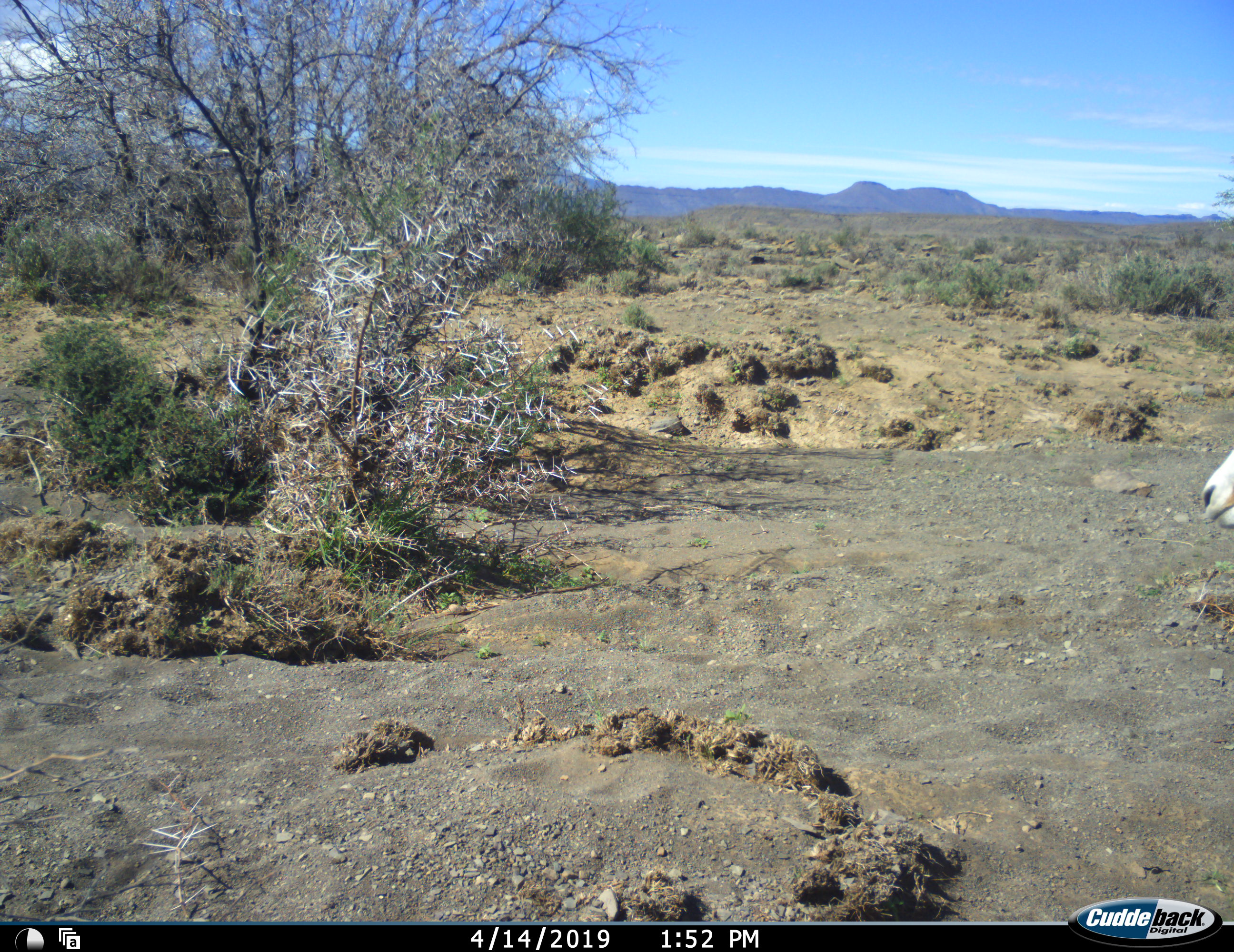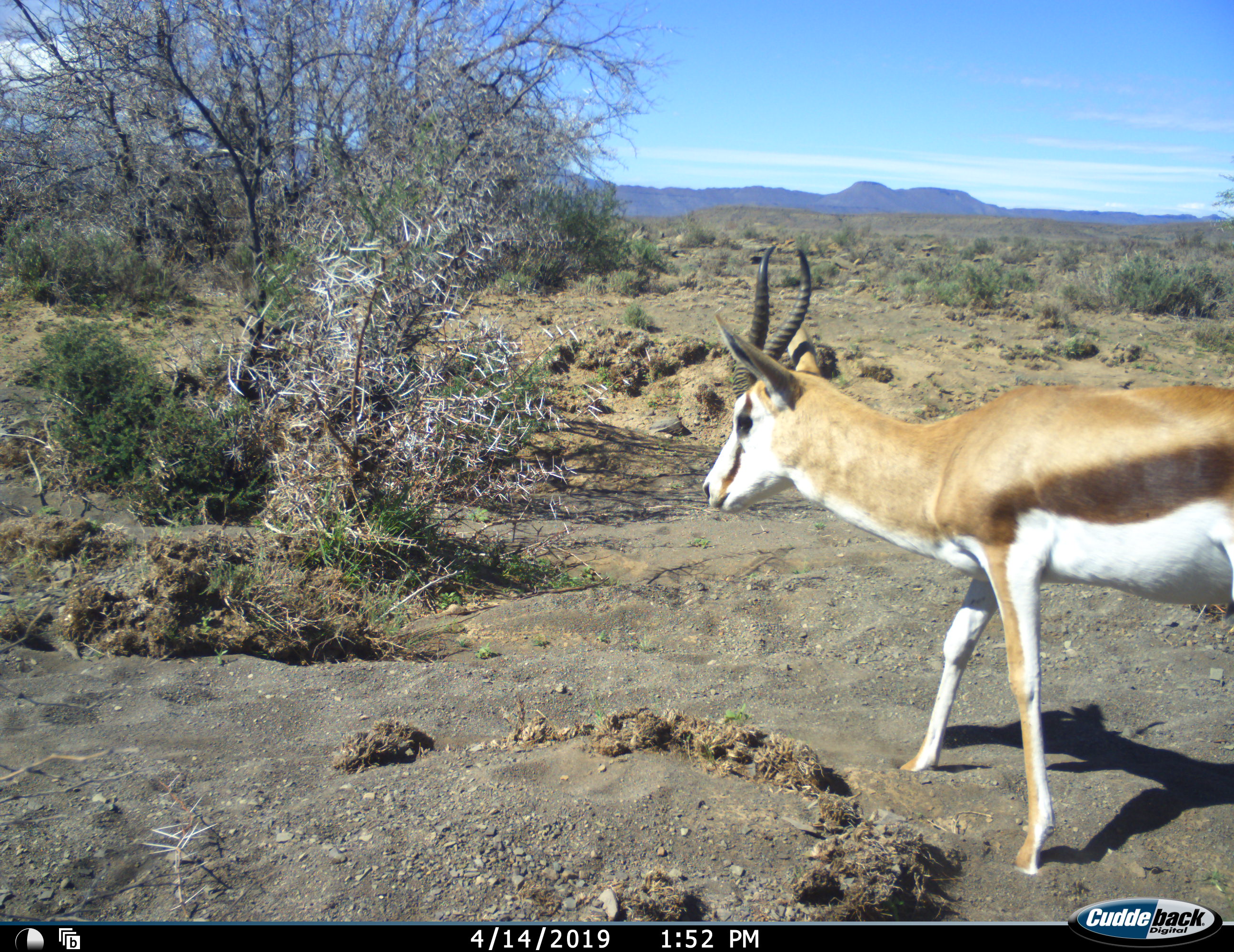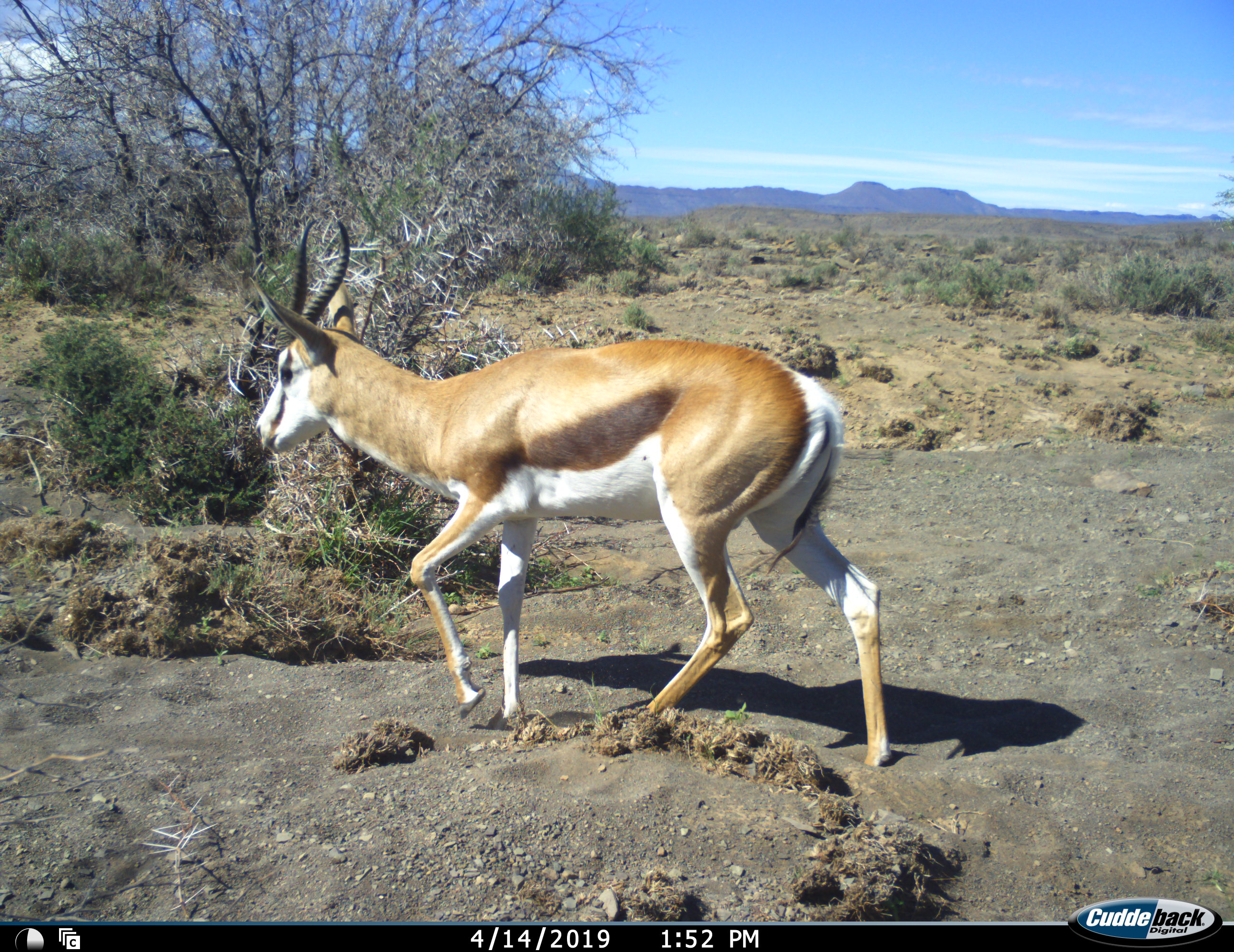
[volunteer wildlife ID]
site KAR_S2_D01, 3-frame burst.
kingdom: Animalia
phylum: Chordata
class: Mammalia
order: Artiodactyla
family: Bovidae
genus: Antidorcas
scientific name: Antidorcas marsupialis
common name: springbok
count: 1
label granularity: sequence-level